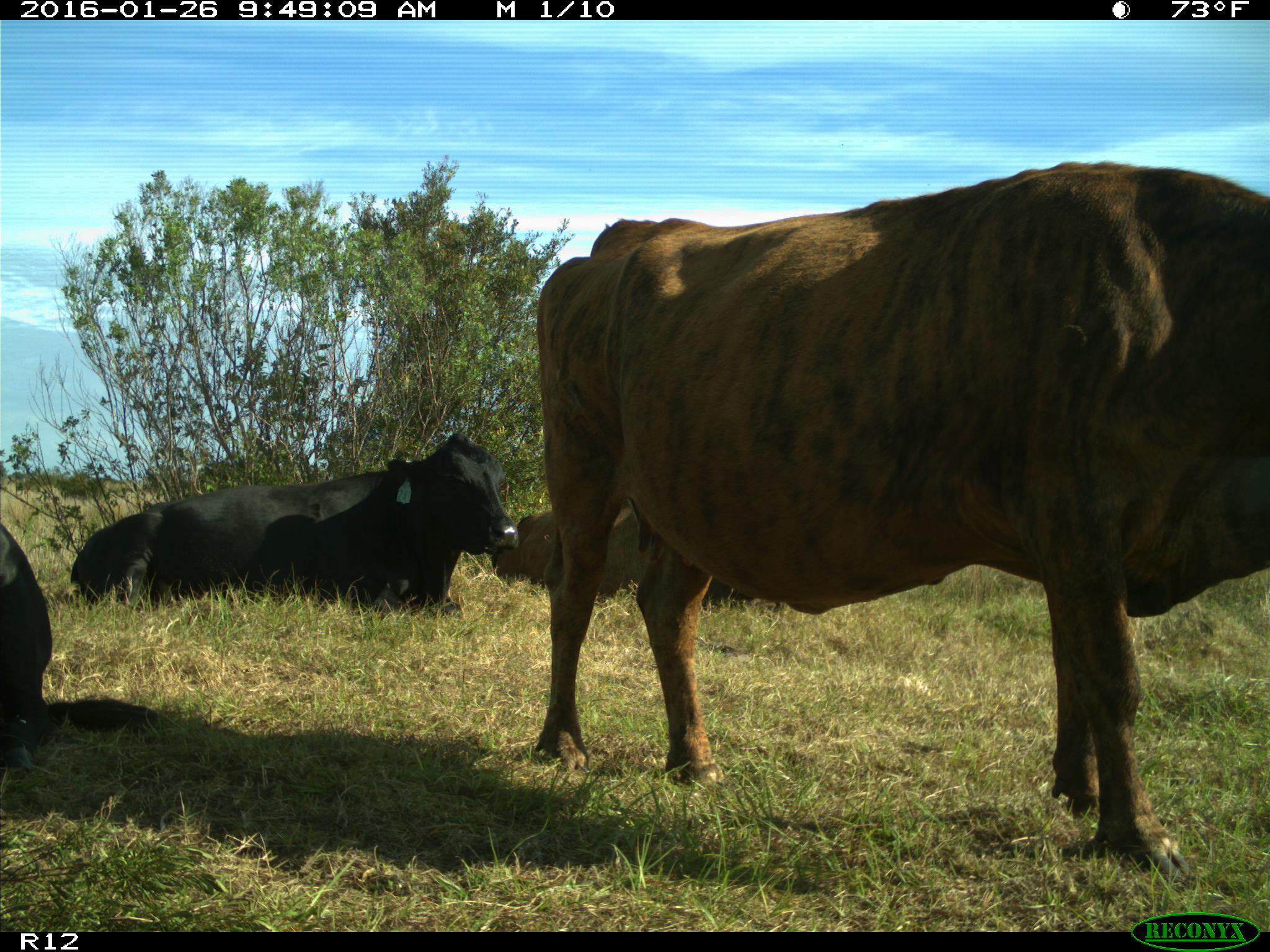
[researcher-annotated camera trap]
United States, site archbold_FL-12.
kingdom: Animalia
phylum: Chordata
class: Mammalia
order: Artiodactyla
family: Bovidae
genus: Bos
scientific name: Bos taurus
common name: domestic cow